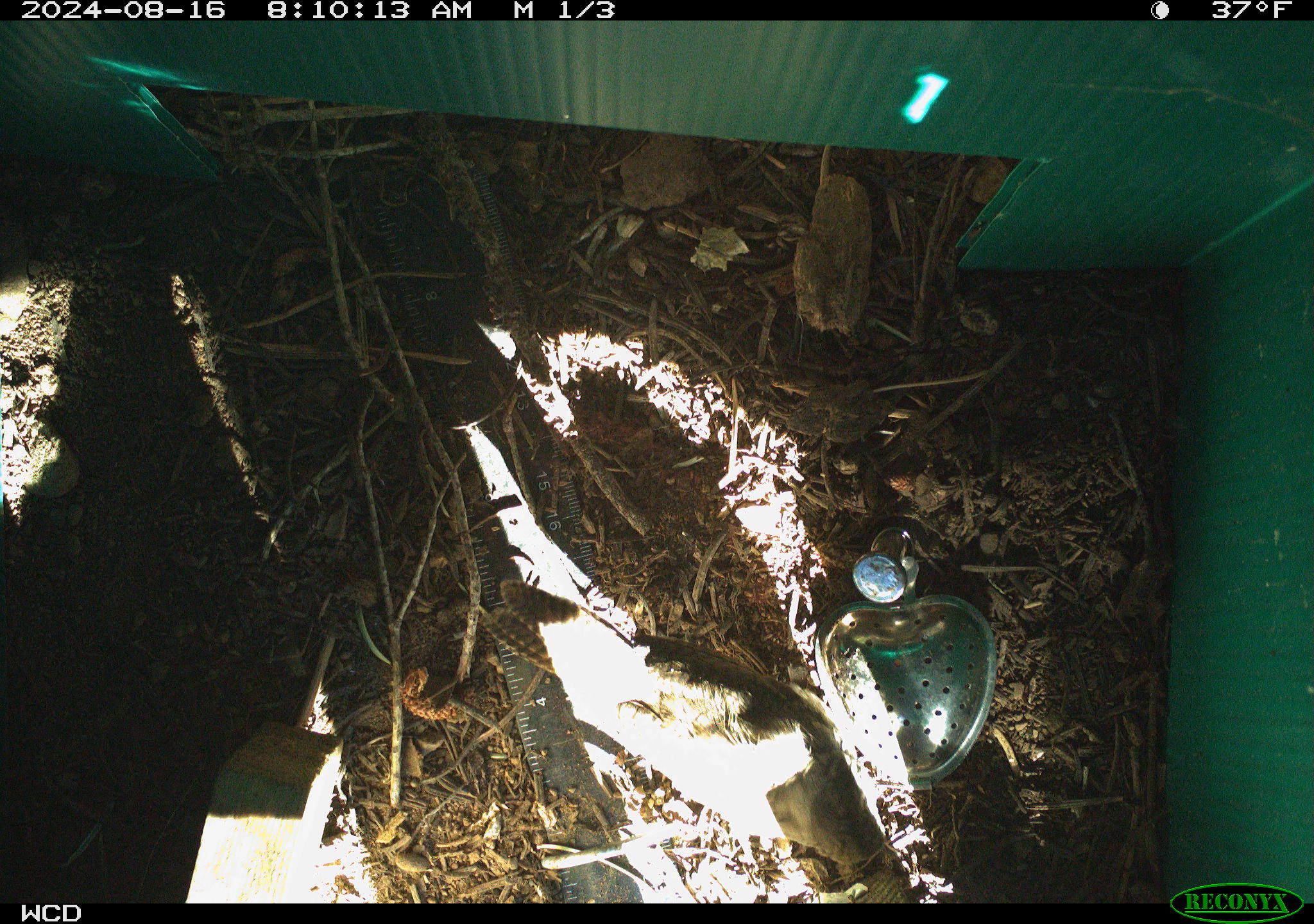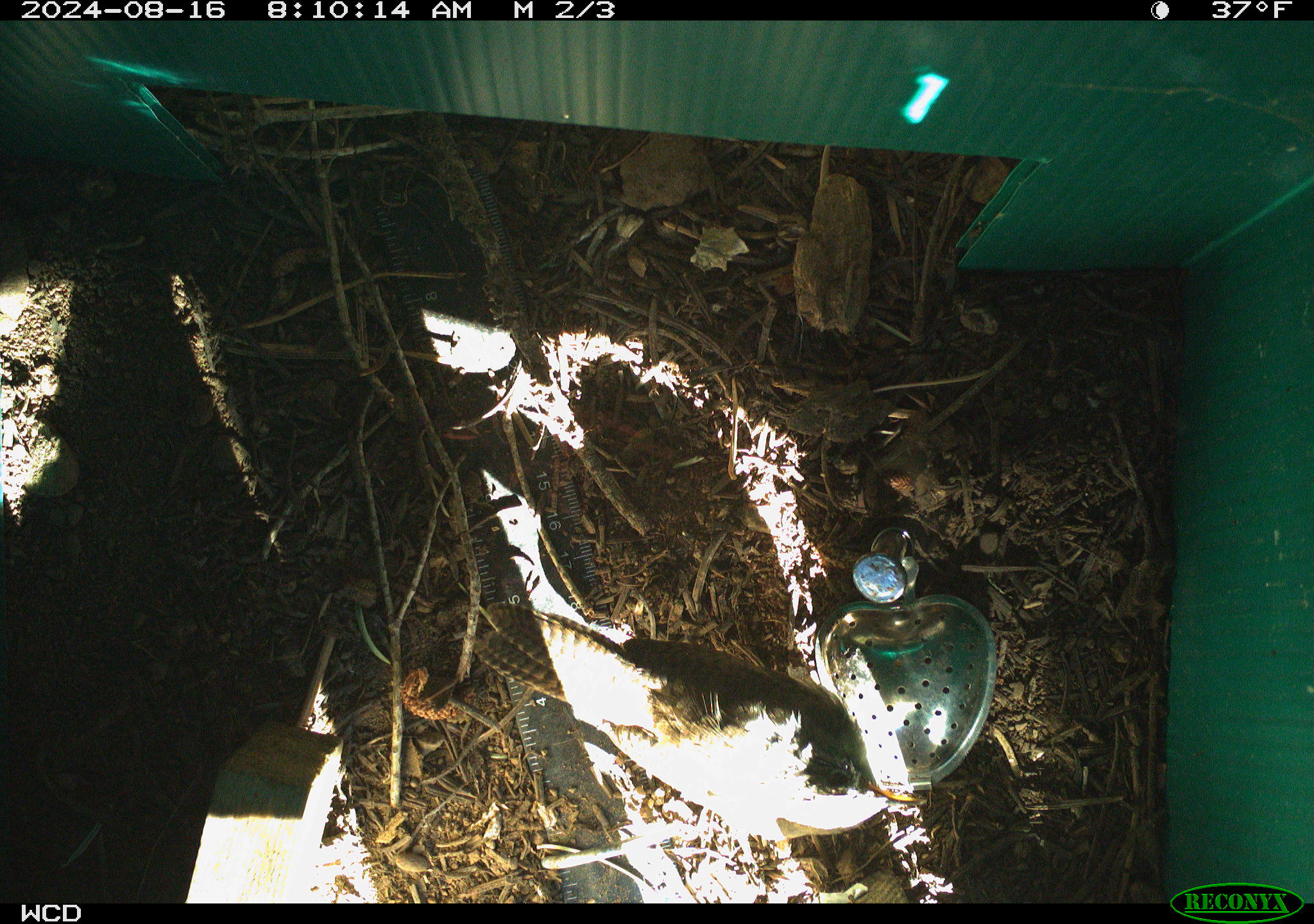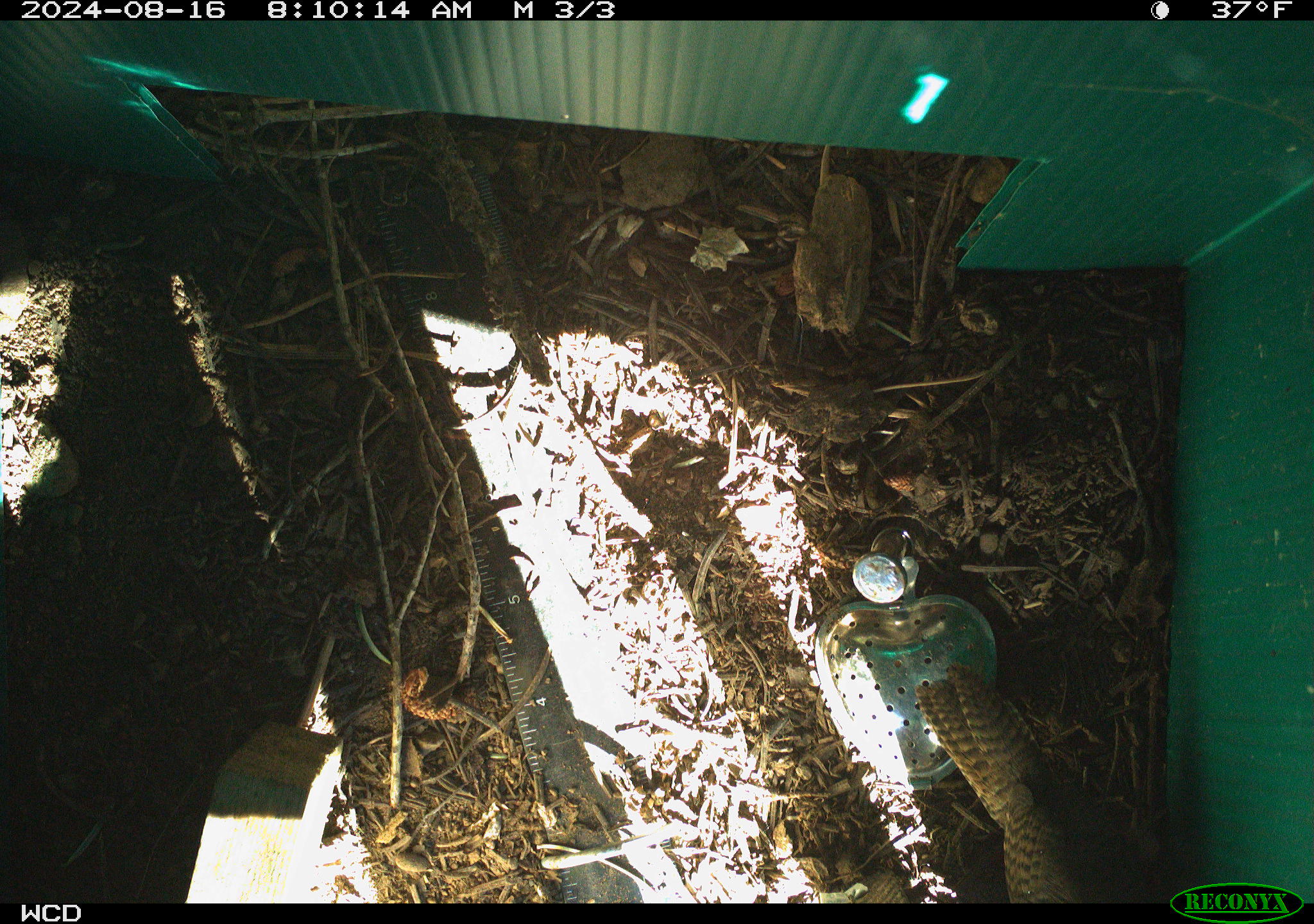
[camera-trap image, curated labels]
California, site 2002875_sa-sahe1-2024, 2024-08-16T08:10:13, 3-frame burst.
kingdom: Animalia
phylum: Chordata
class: Aves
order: Passeriformes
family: Troglodytidae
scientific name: Troglodytidae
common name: wren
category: troglodytidae family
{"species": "troglodytidae family (wren) (Troglodytidae)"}